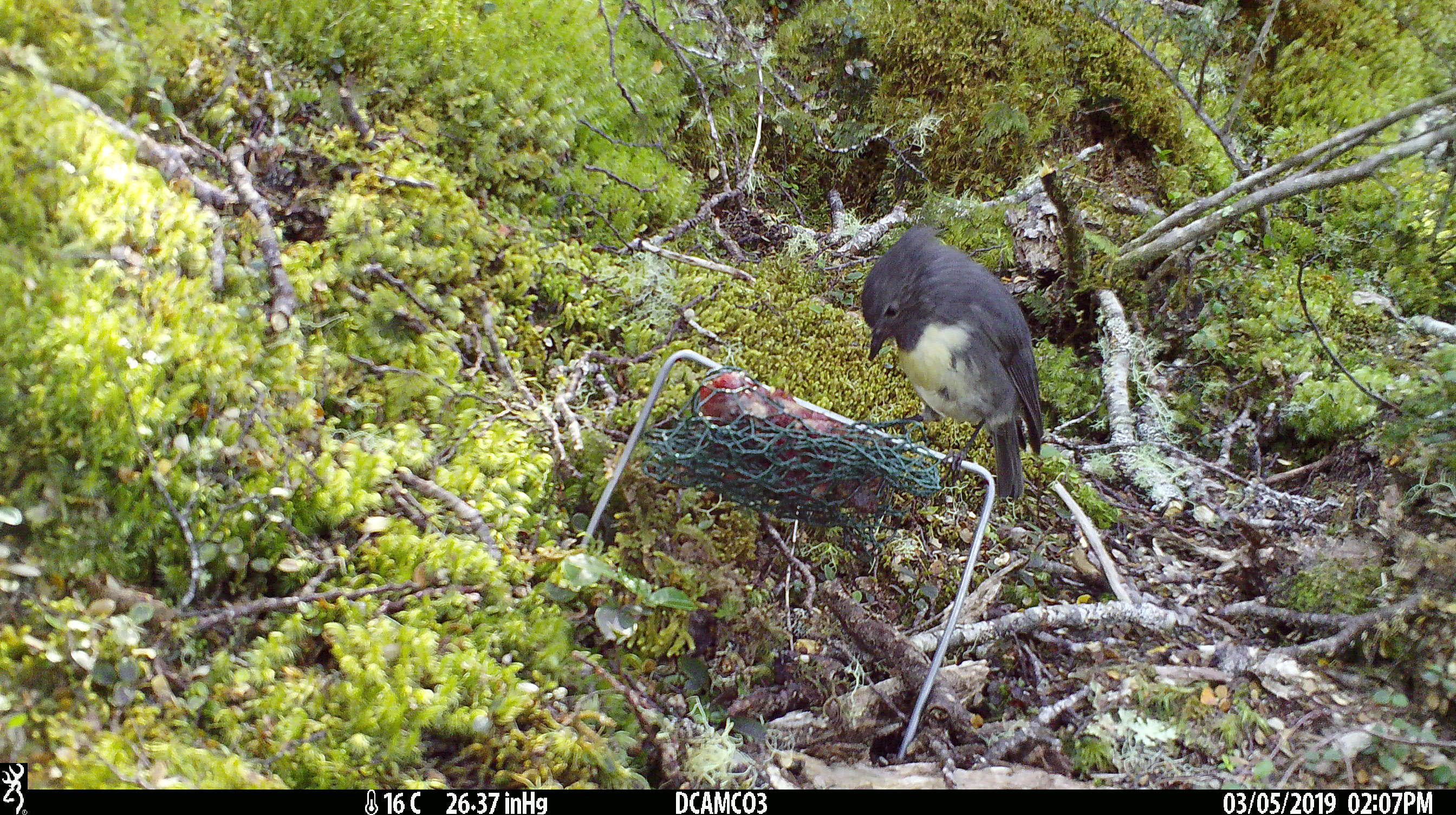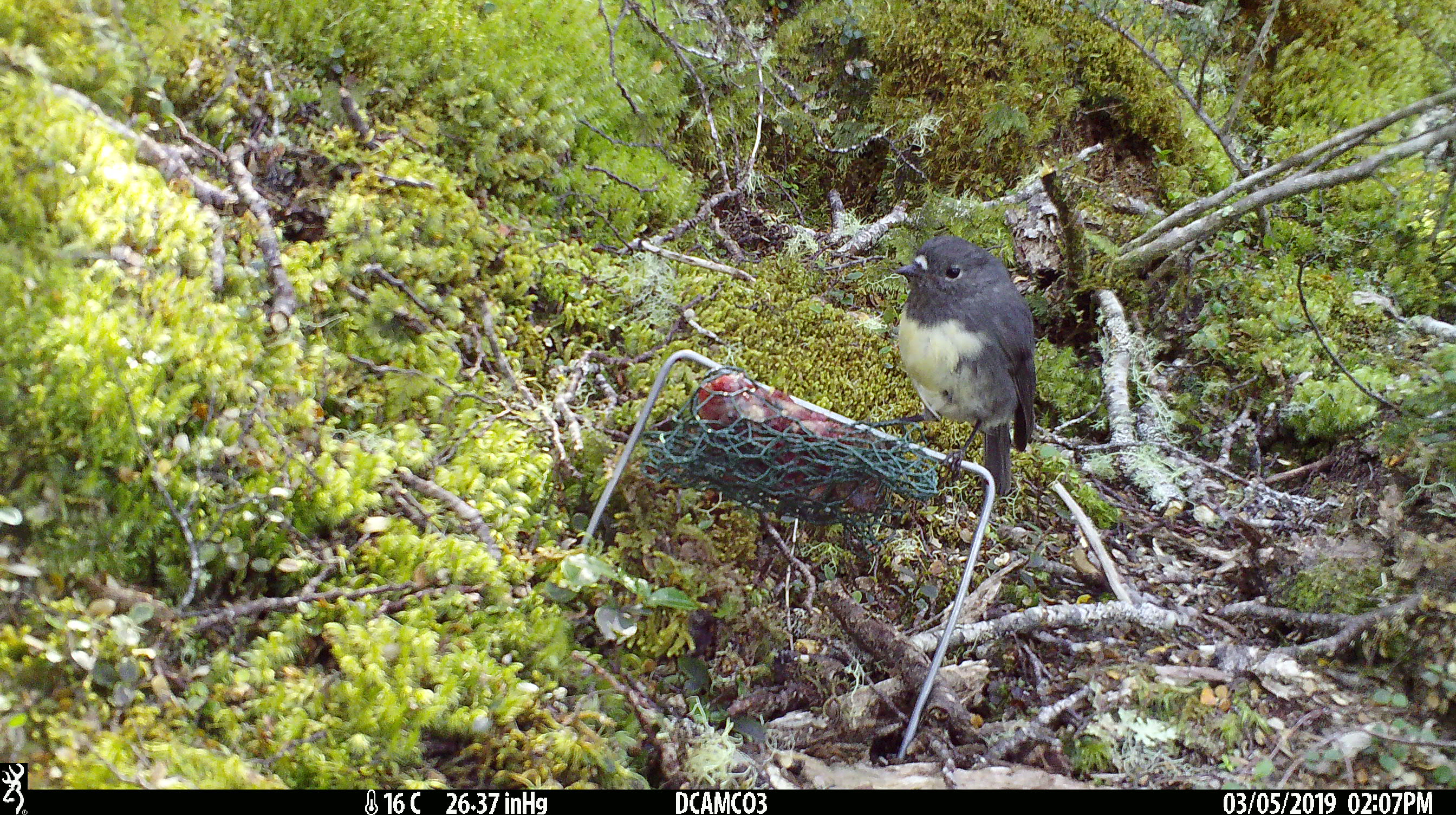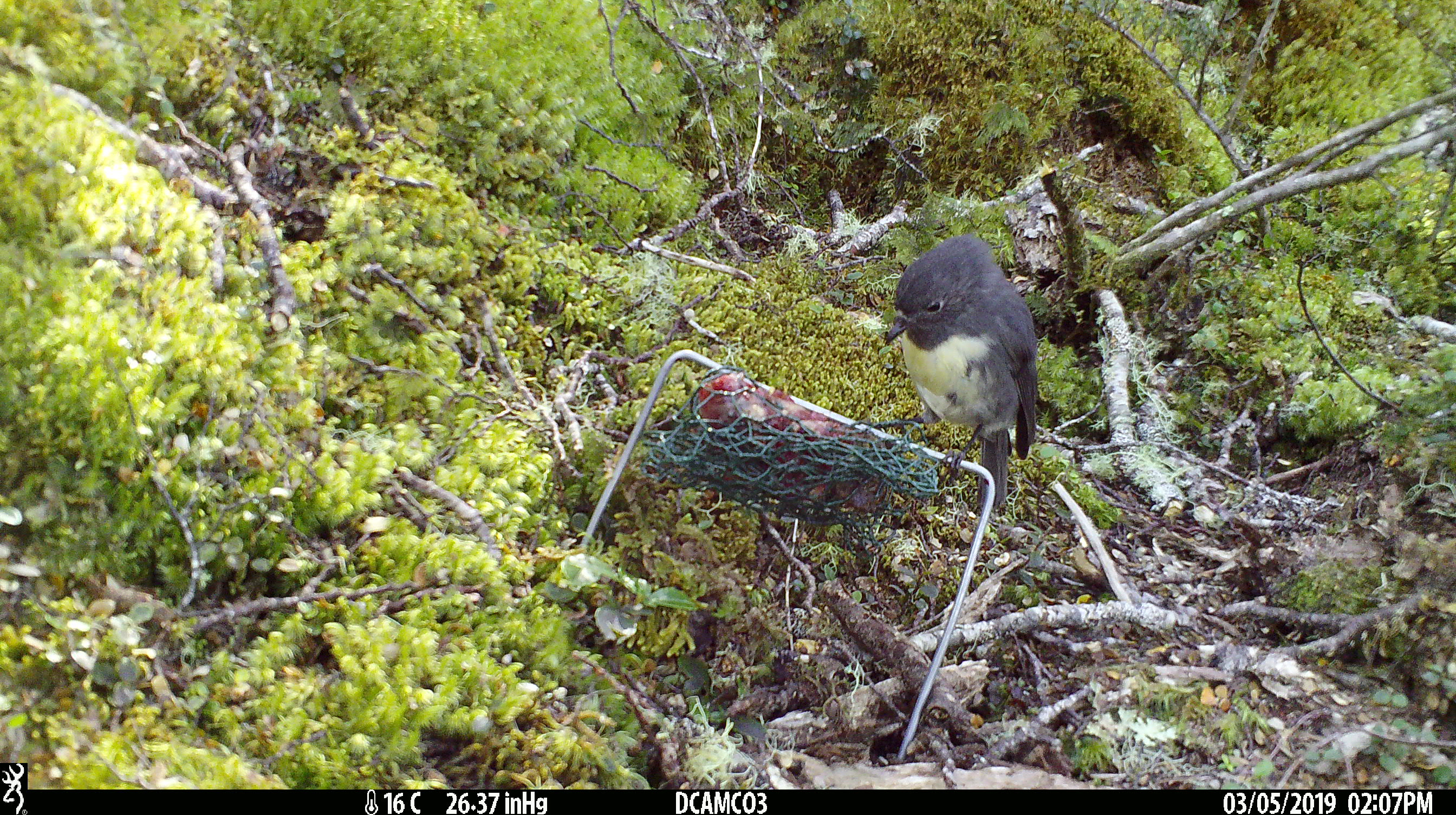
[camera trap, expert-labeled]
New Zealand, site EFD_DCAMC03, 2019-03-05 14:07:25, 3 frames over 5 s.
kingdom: Animalia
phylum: Chordata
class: Aves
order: Passeriformes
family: Petroicidae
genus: Petroica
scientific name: Petroica australis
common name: new zealand robin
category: robin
Robin (new zealand robin) (Petroica australis).